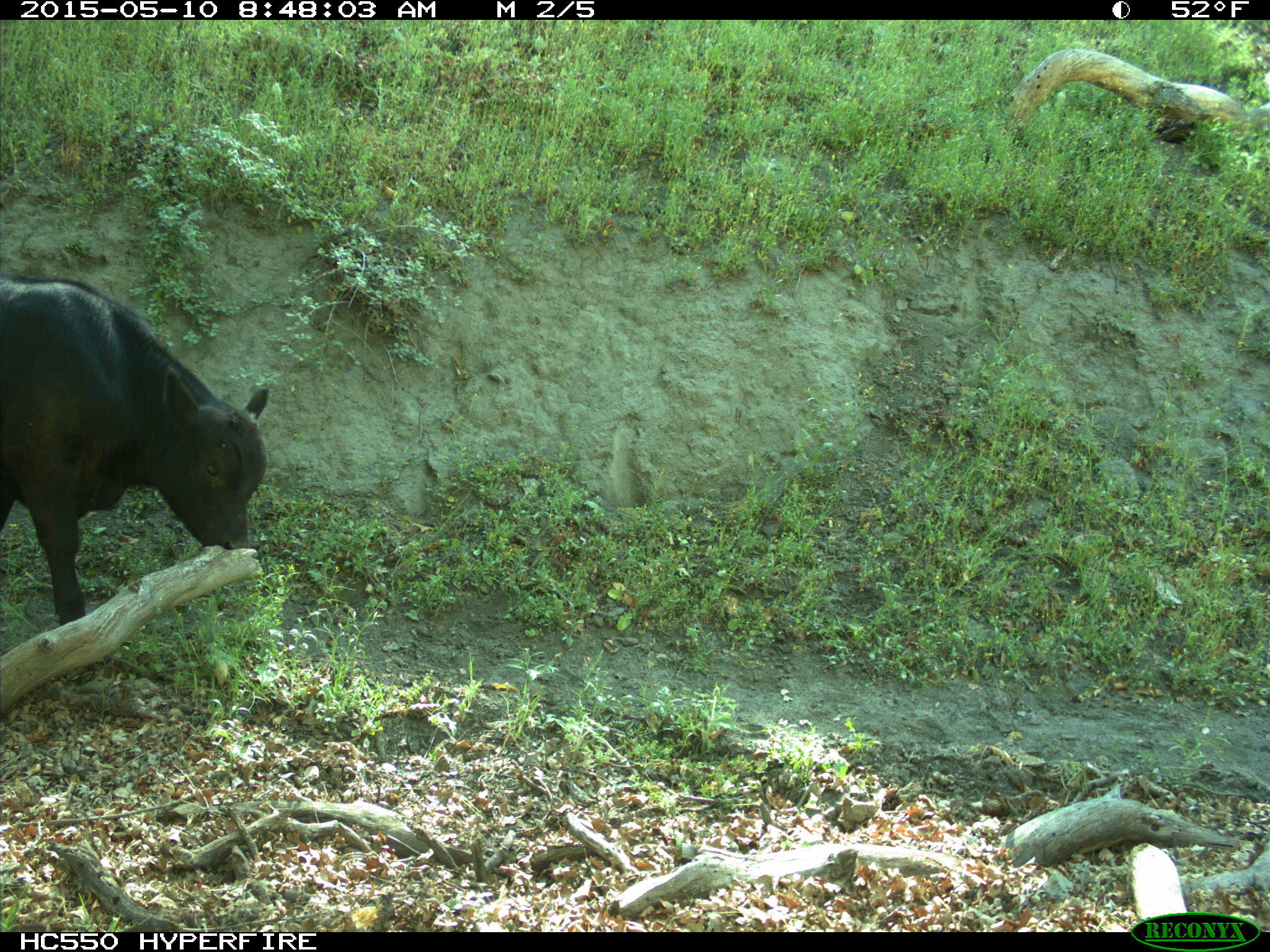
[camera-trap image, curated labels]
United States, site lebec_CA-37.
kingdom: Animalia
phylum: Chordata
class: Mammalia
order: Artiodactyla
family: Bovidae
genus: Bos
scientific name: Bos taurus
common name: domestic cow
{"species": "Bos taurus (domestic cow)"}